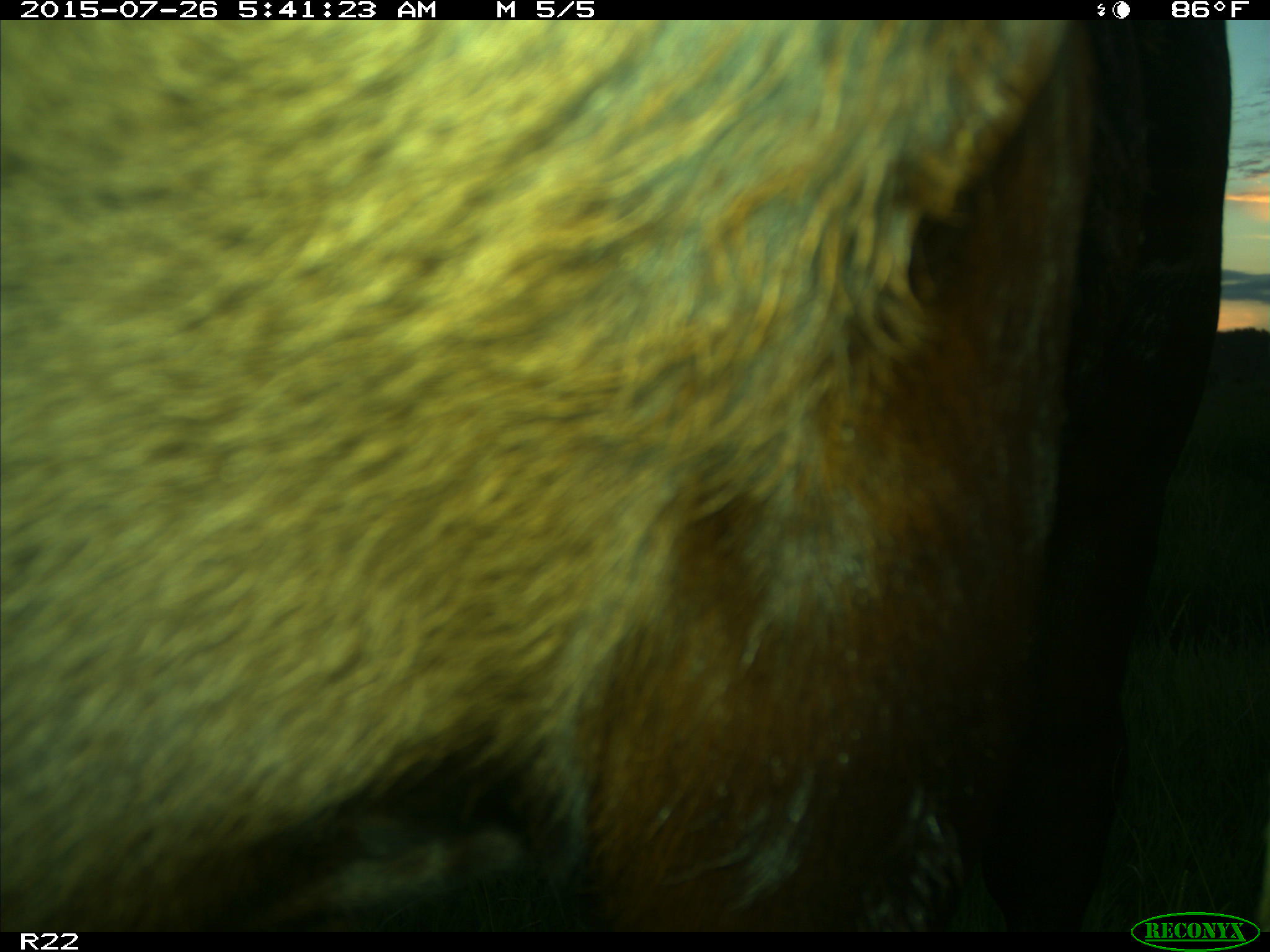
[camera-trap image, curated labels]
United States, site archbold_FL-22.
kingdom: Animalia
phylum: Chordata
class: Mammalia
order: Artiodactyla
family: Bovidae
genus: Bos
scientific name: Bos taurus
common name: domestic cow